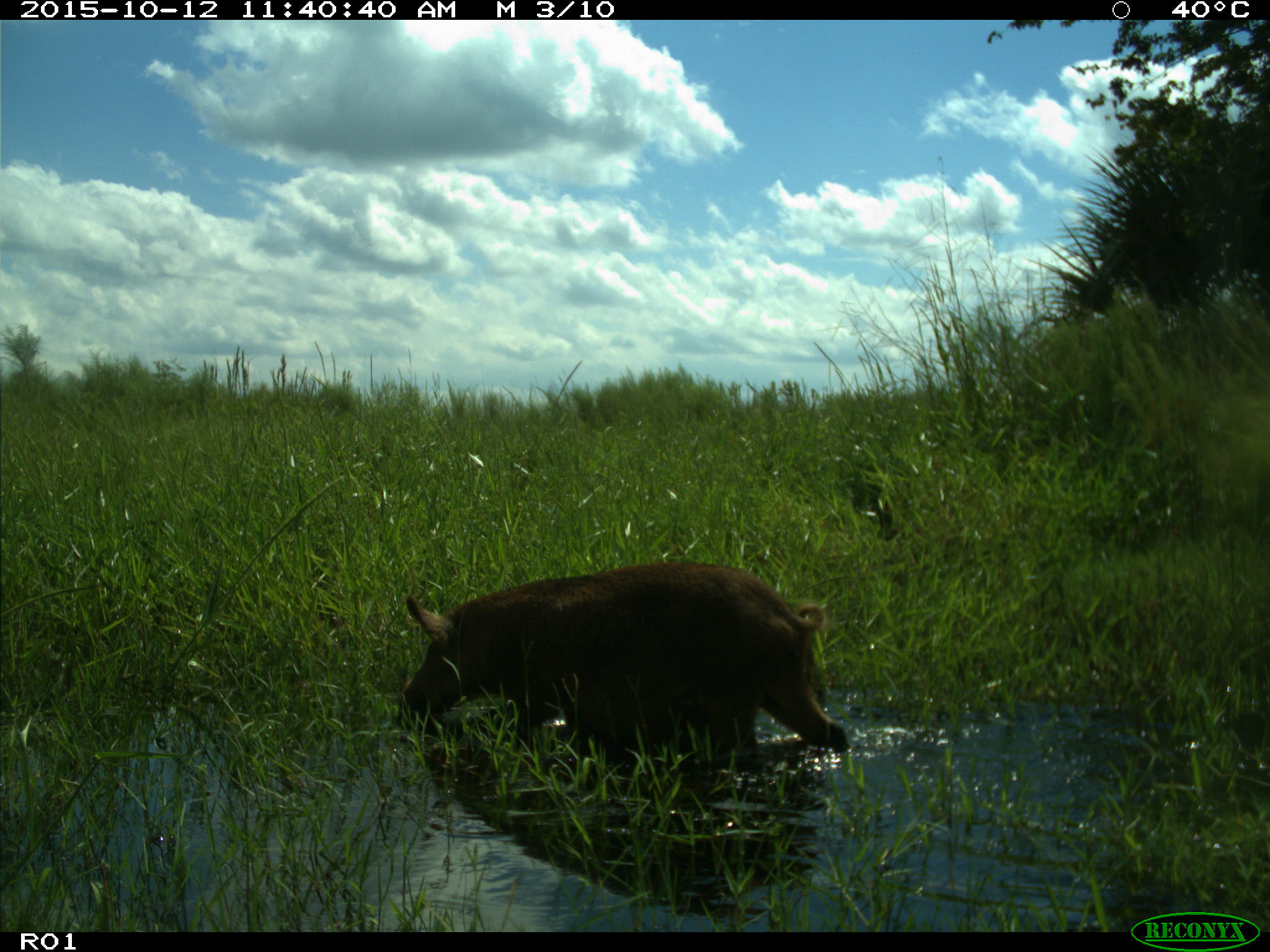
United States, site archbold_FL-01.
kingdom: Animalia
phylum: Chordata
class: Mammalia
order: Artiodactyla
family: Suidae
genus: Sus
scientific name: Sus scrofa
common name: wild boar